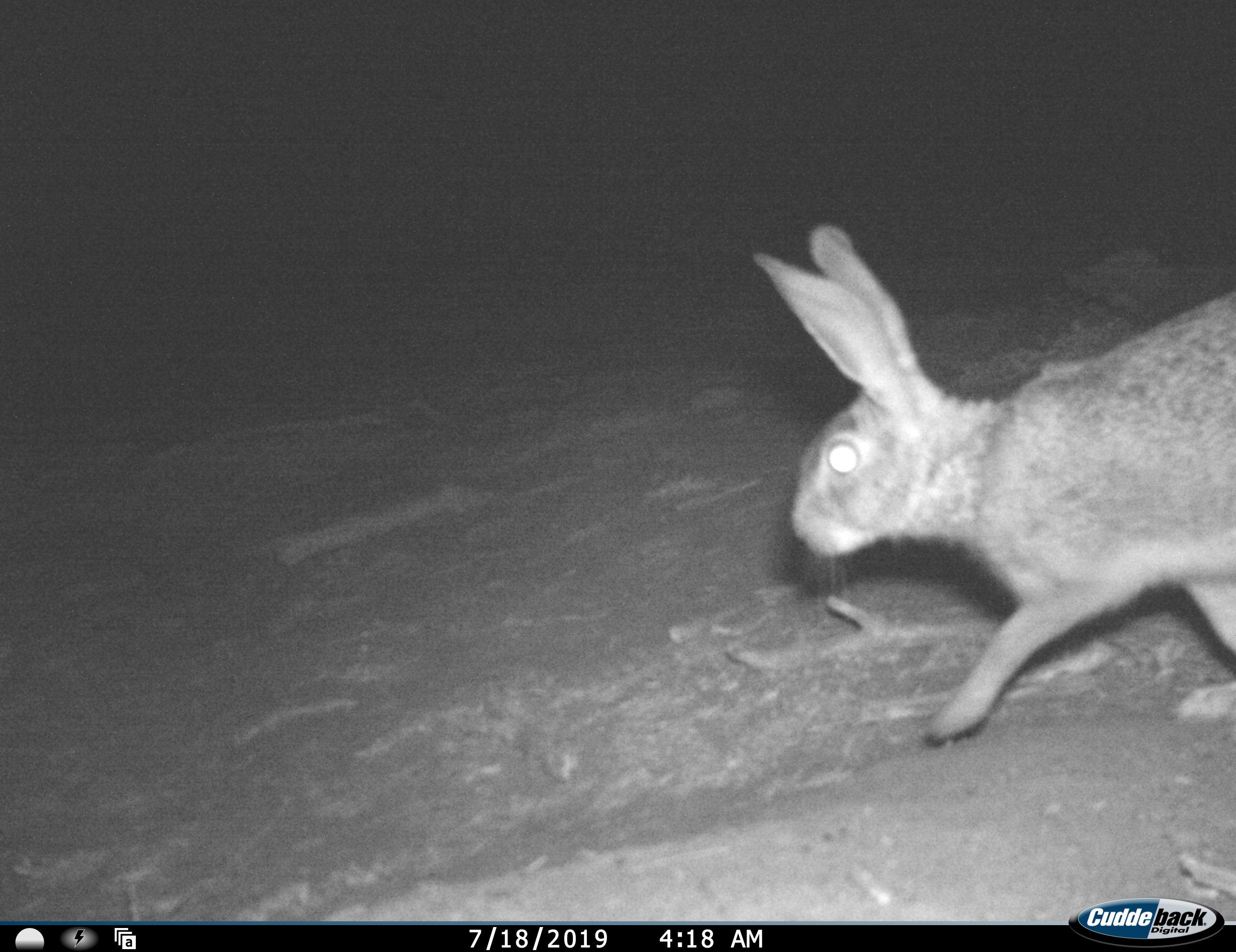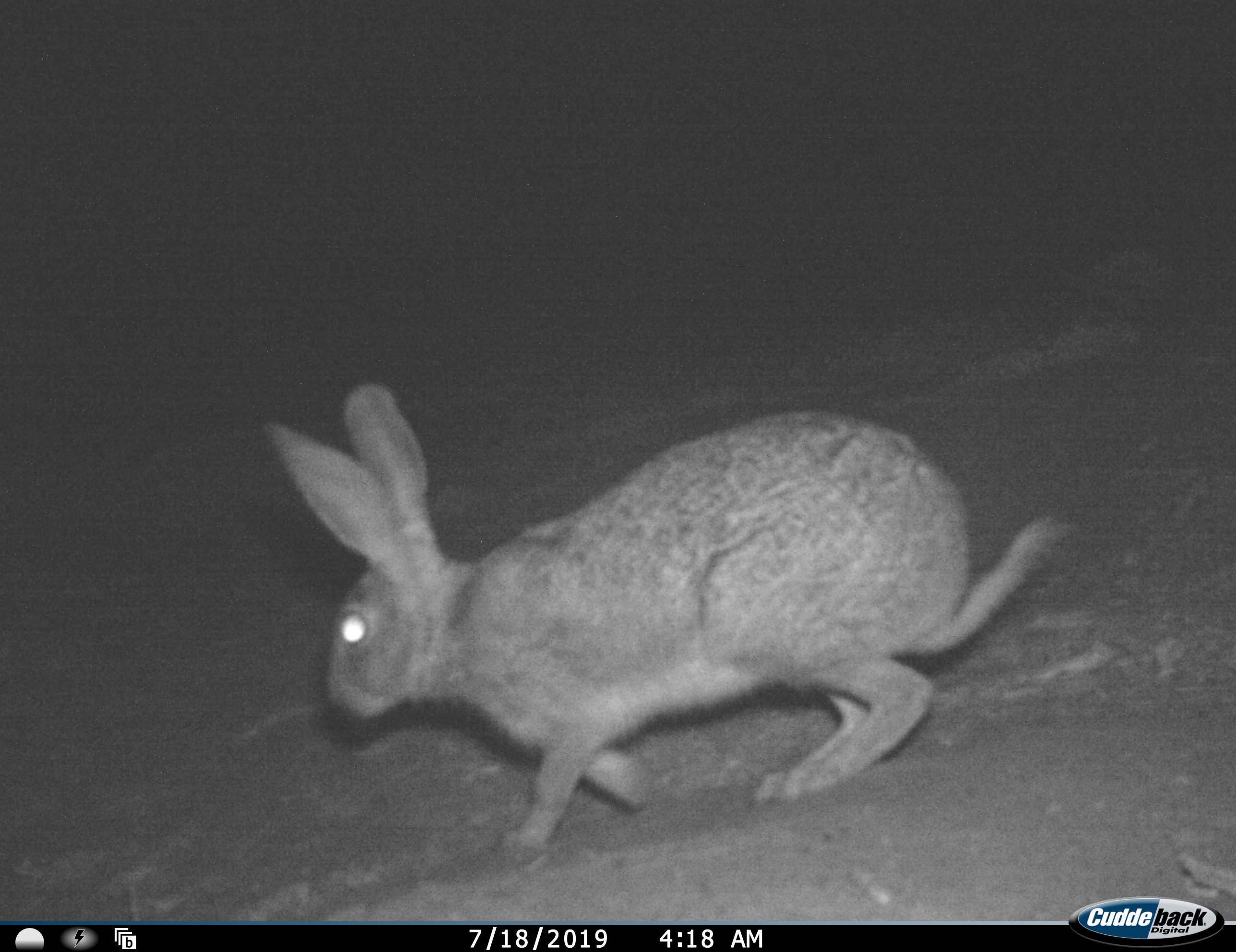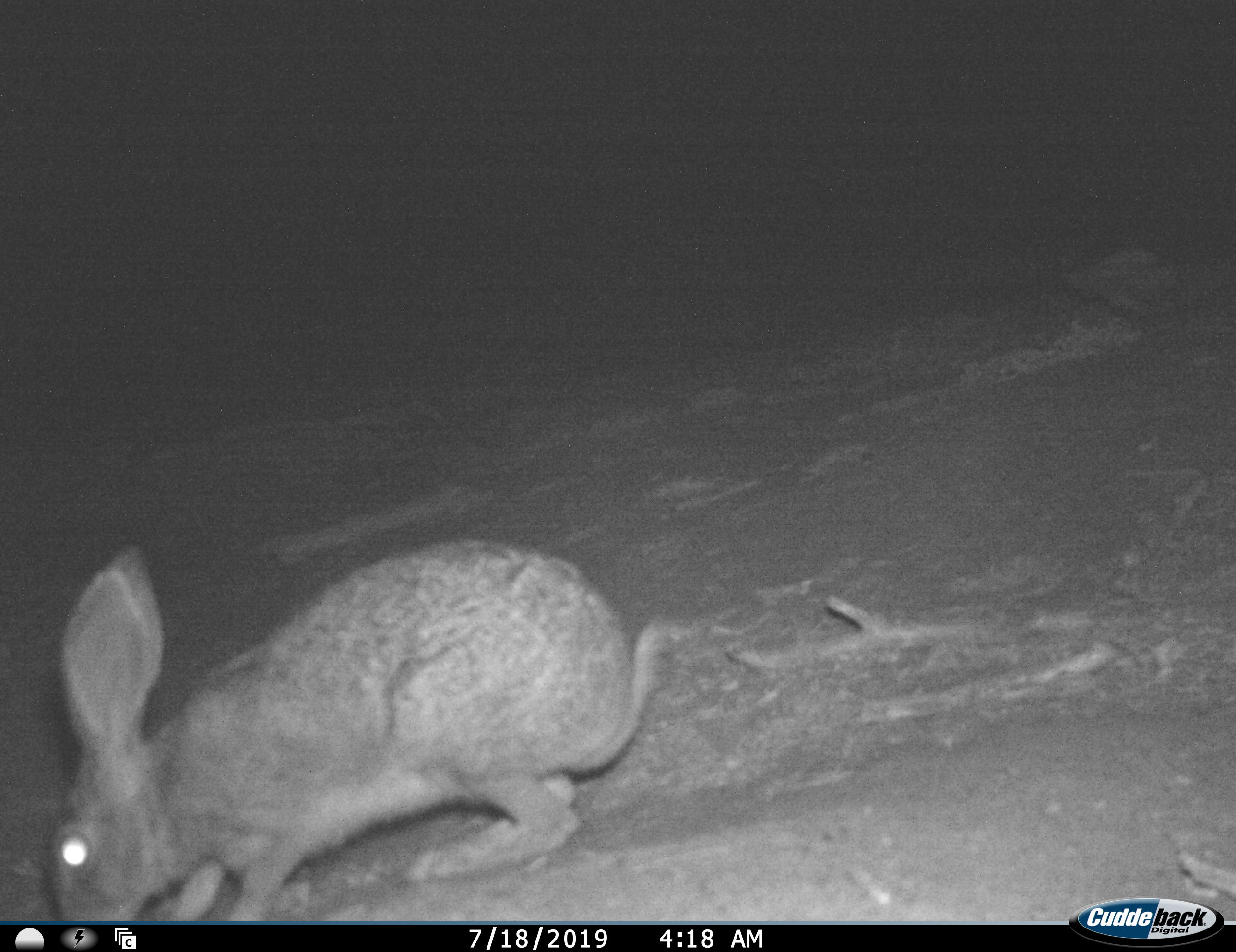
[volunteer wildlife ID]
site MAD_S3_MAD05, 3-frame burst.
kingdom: Animalia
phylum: Chordata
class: Mammalia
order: Lagomorpha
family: Leporidae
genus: Lepus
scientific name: Lepus capensis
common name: cape hare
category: harecape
Harecape (cape hare) (Lepus capensis), count 1. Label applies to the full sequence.